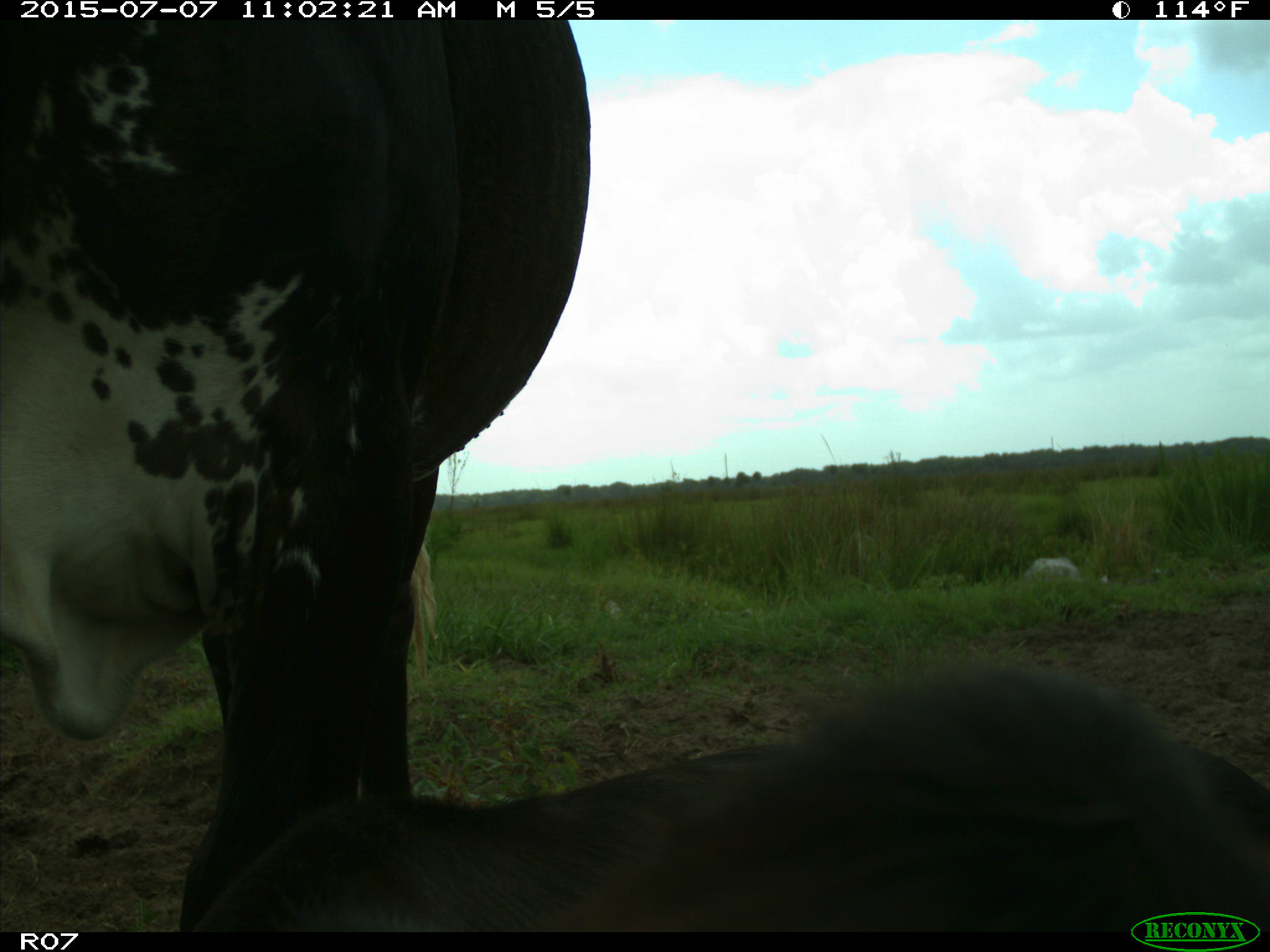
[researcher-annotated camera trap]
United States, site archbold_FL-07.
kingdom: Animalia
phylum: Chordata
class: Mammalia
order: Artiodactyla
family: Bovidae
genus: Bos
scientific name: Bos taurus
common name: domestic cow